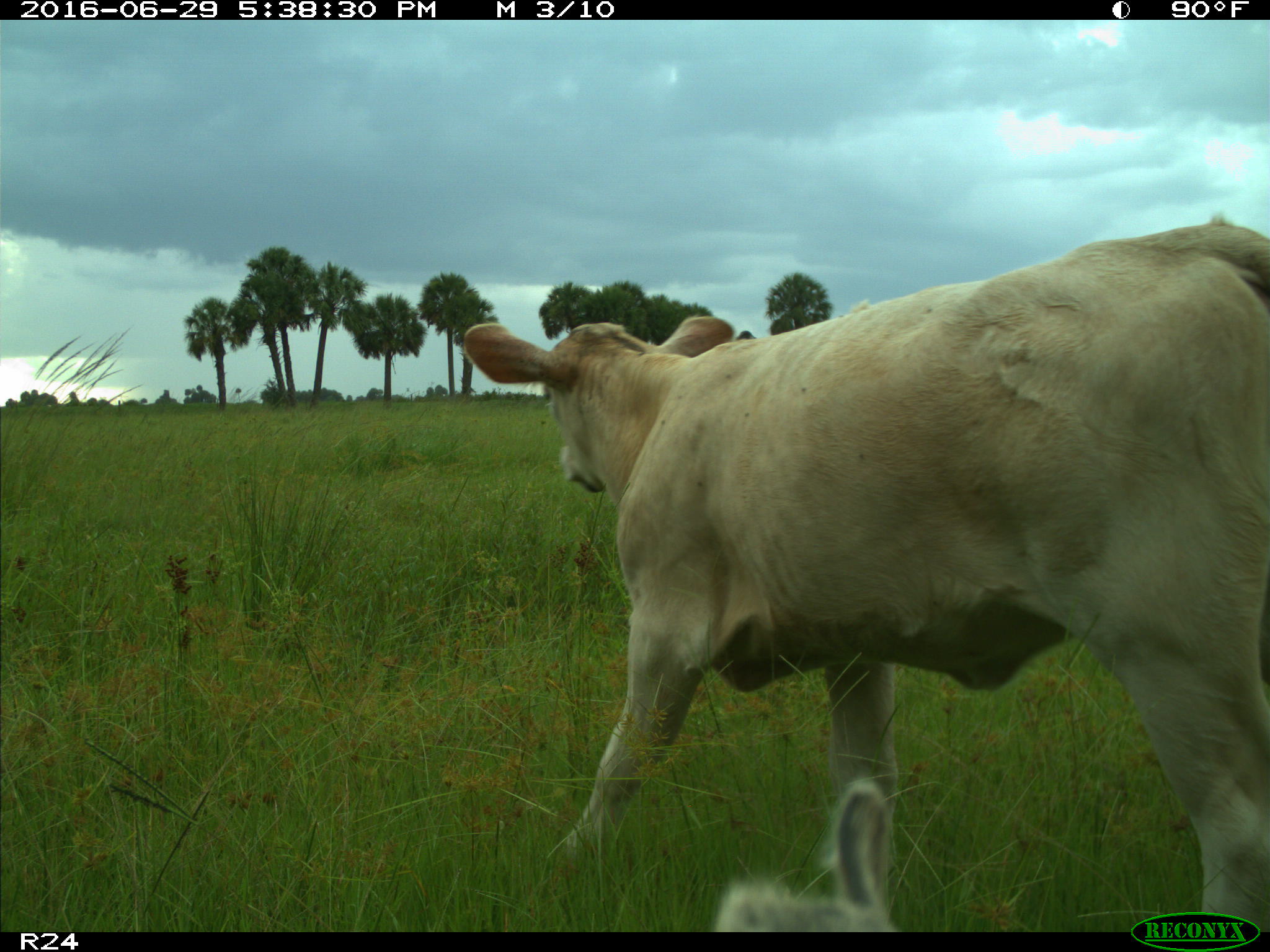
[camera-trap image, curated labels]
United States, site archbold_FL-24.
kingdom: Animalia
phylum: Chordata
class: Mammalia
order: Artiodactyla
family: Bovidae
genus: Bos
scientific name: Bos taurus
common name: domestic cow